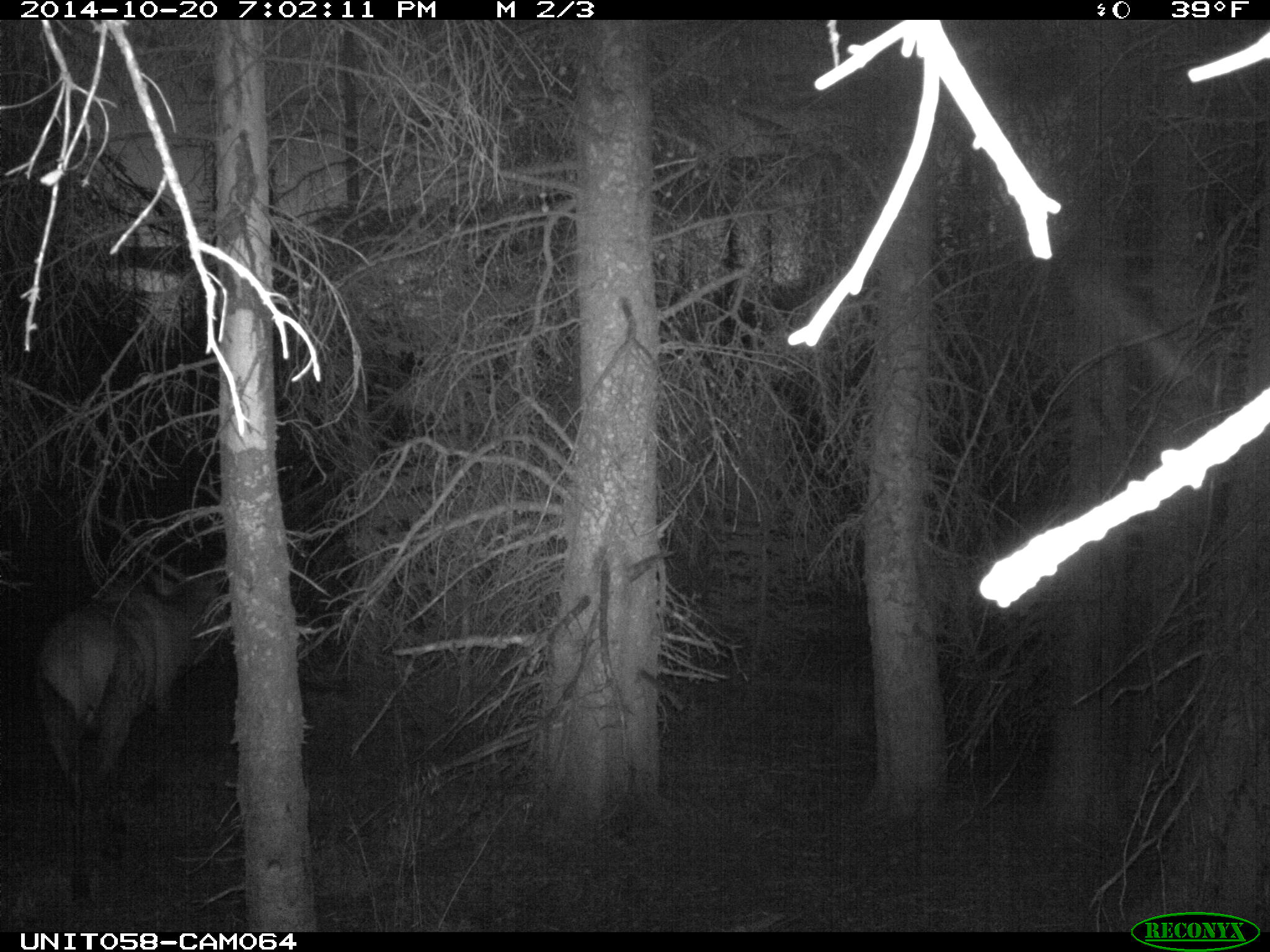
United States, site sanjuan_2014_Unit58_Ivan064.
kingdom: Animalia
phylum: Chordata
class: Mammalia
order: Artiodactyla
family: Cervidae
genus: Cervus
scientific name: Cervus elaphus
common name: red deer